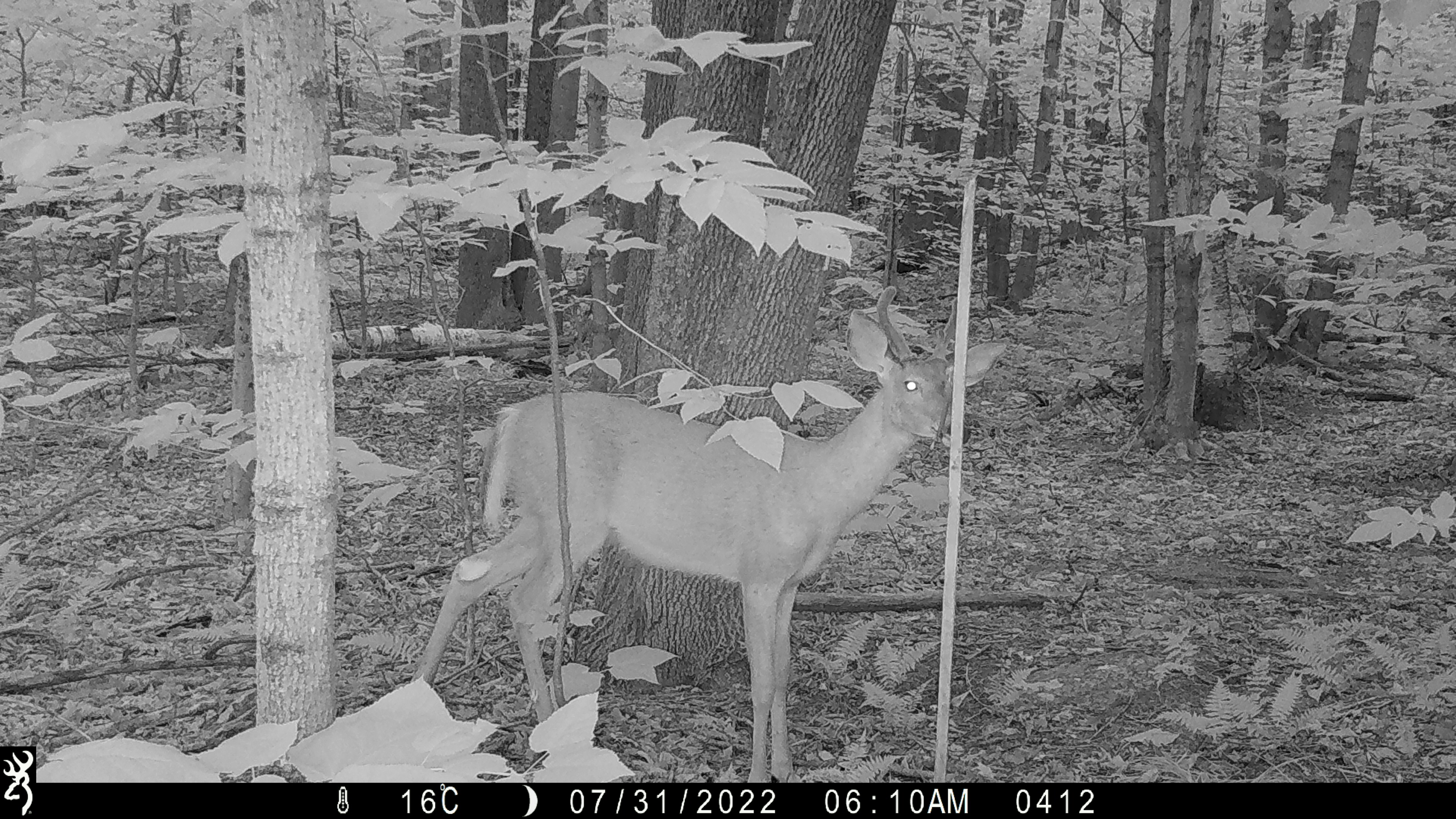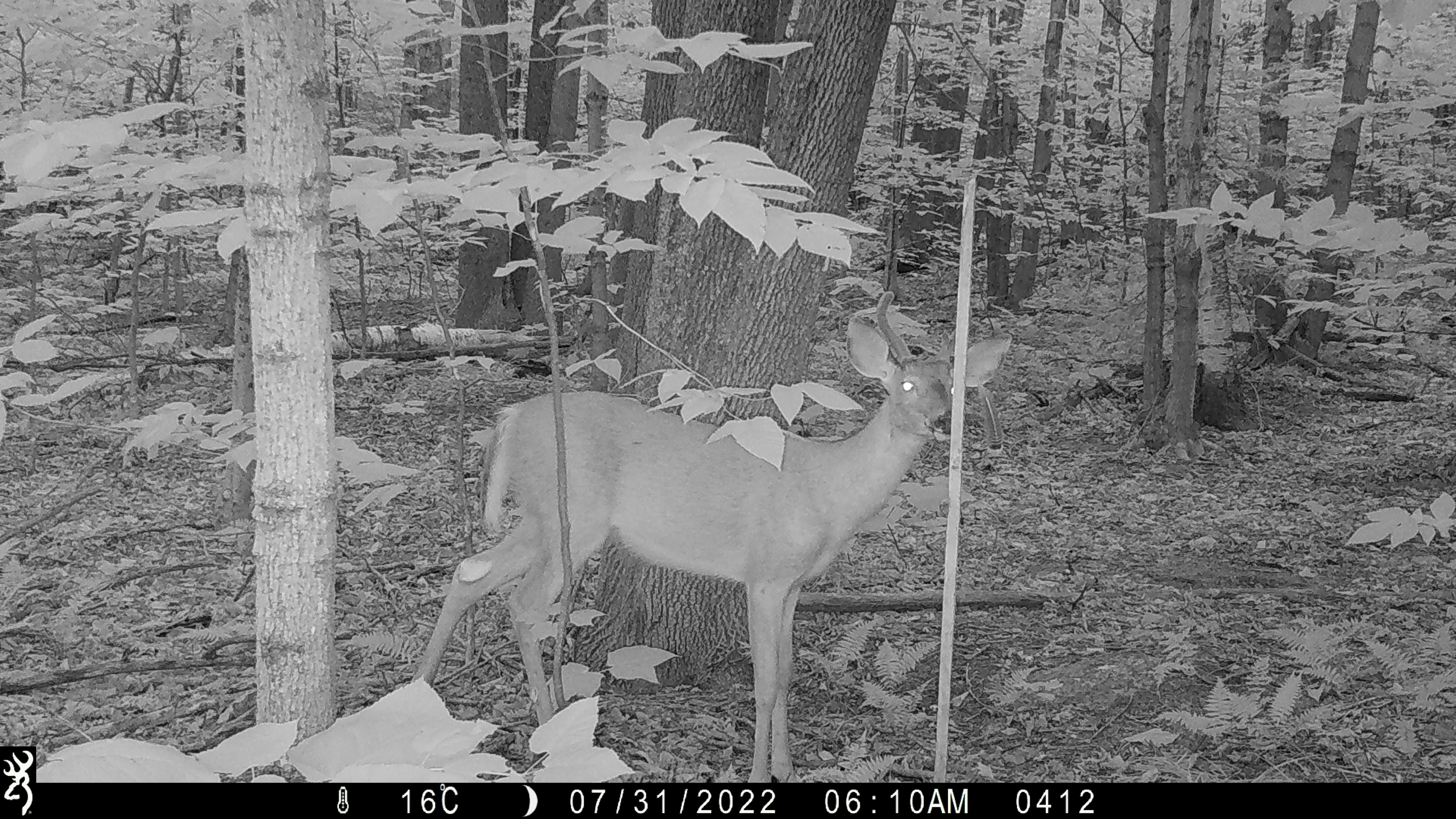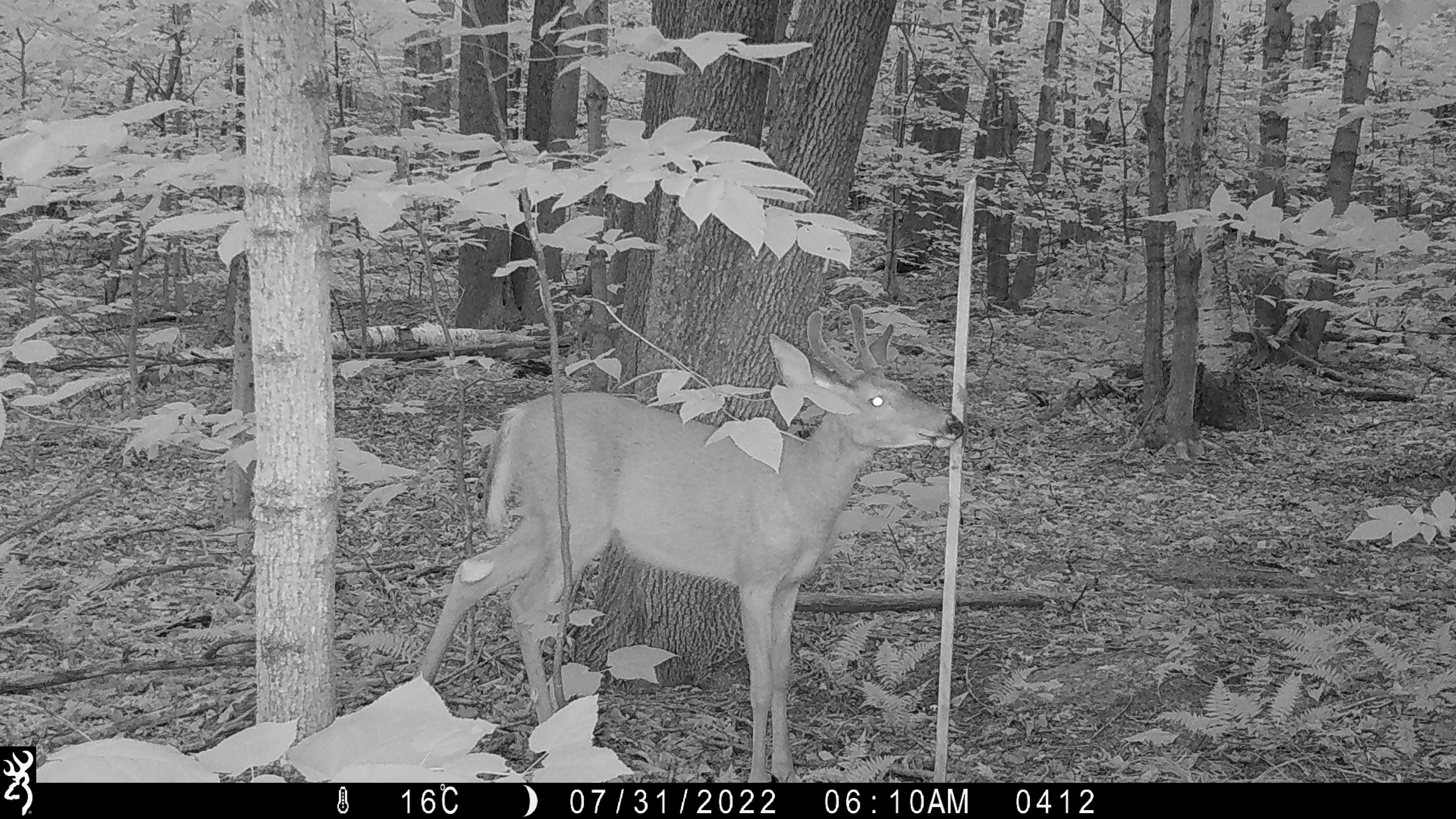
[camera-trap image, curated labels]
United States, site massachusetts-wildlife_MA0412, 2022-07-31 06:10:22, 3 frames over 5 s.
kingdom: Animalia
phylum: Chordata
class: Mammalia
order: Artiodactyla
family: Cervidae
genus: Odocoileus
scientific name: Odocoileus virginianus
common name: white-tailed deer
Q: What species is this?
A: White-tailed deer (Odocoileus virginianus).